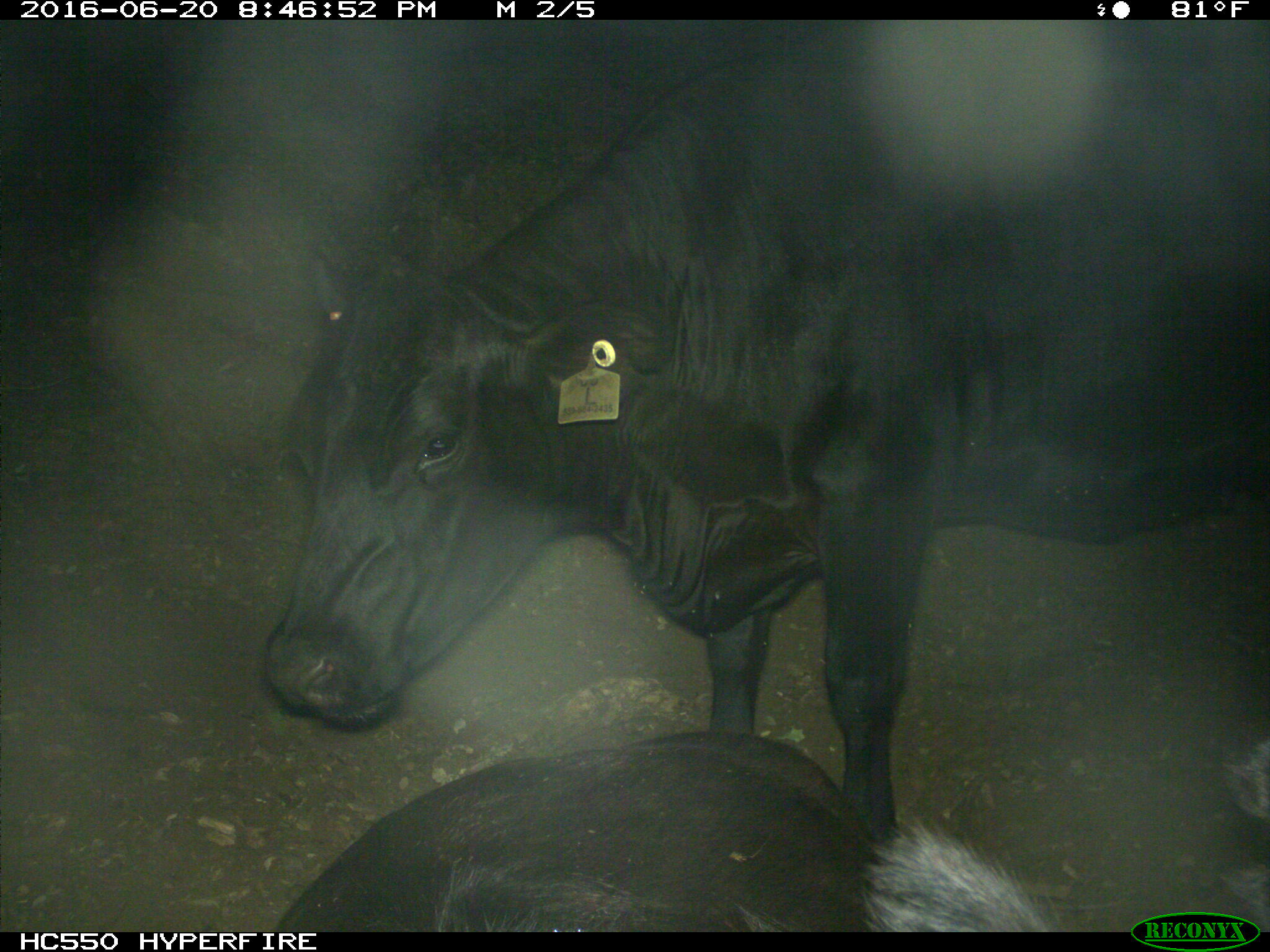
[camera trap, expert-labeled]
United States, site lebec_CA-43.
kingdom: Animalia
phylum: Chordata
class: Mammalia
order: Artiodactyla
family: Bovidae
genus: Bos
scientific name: Bos taurus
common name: domestic cow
Bos taurus (domestic cow).